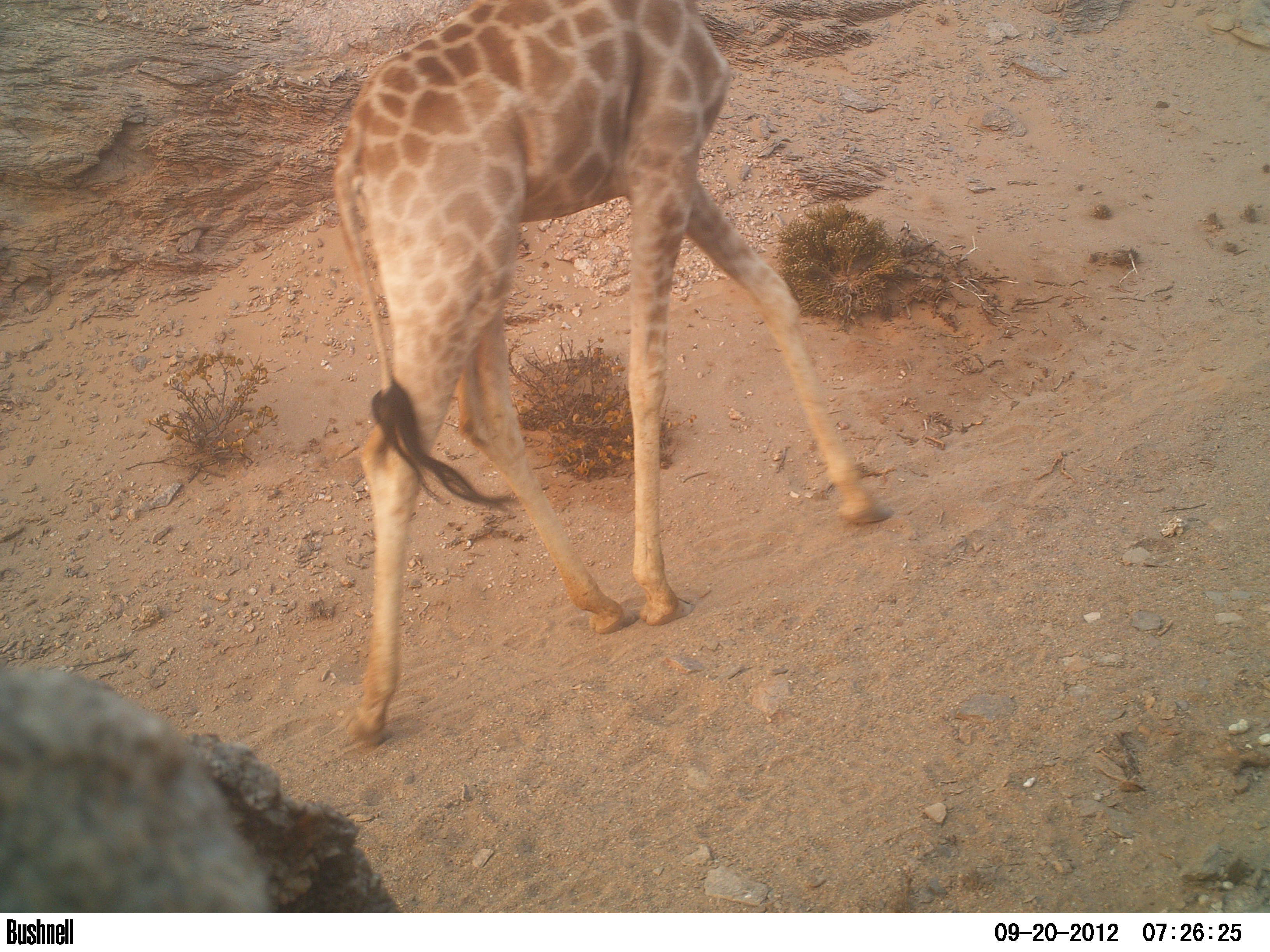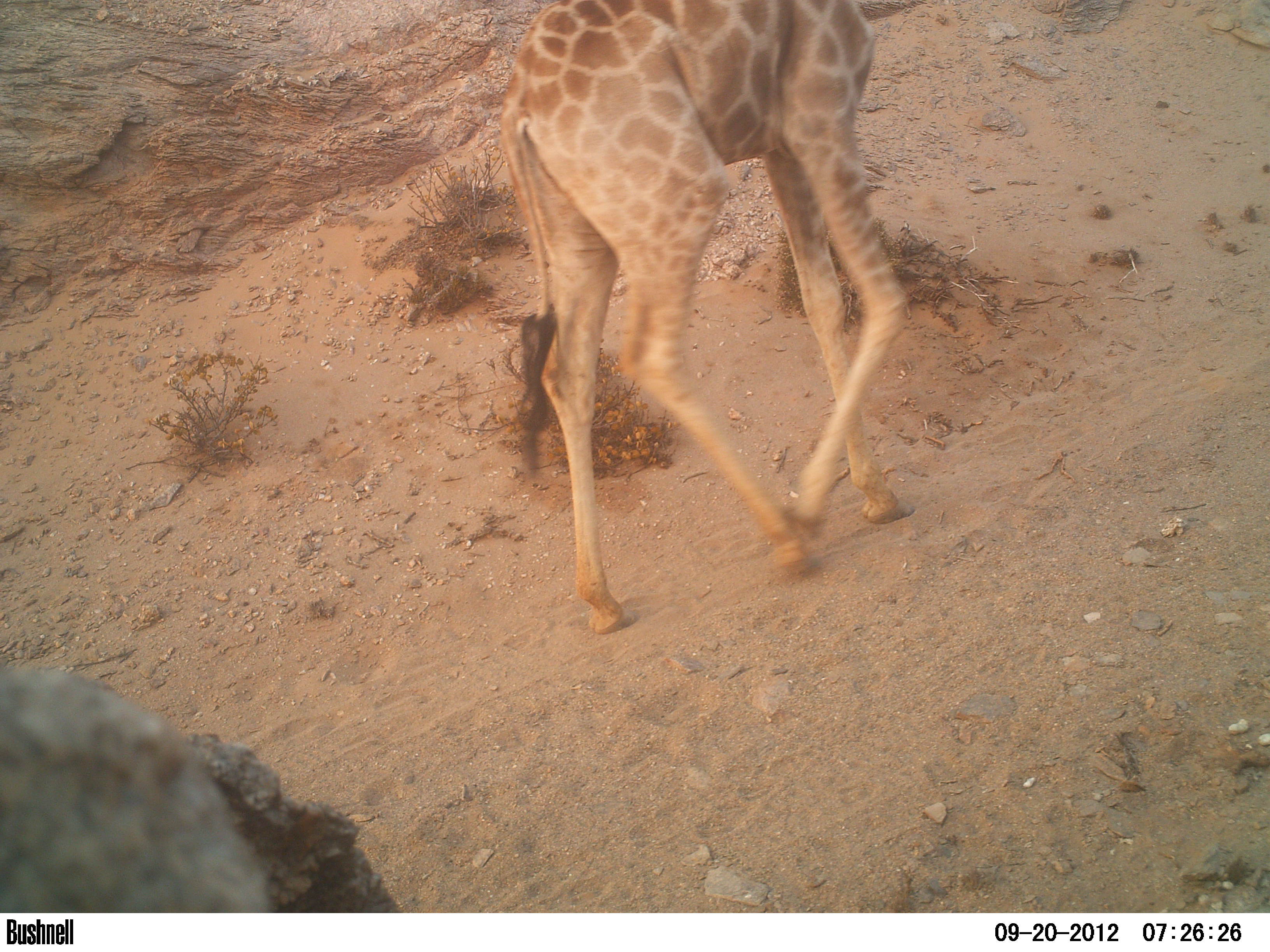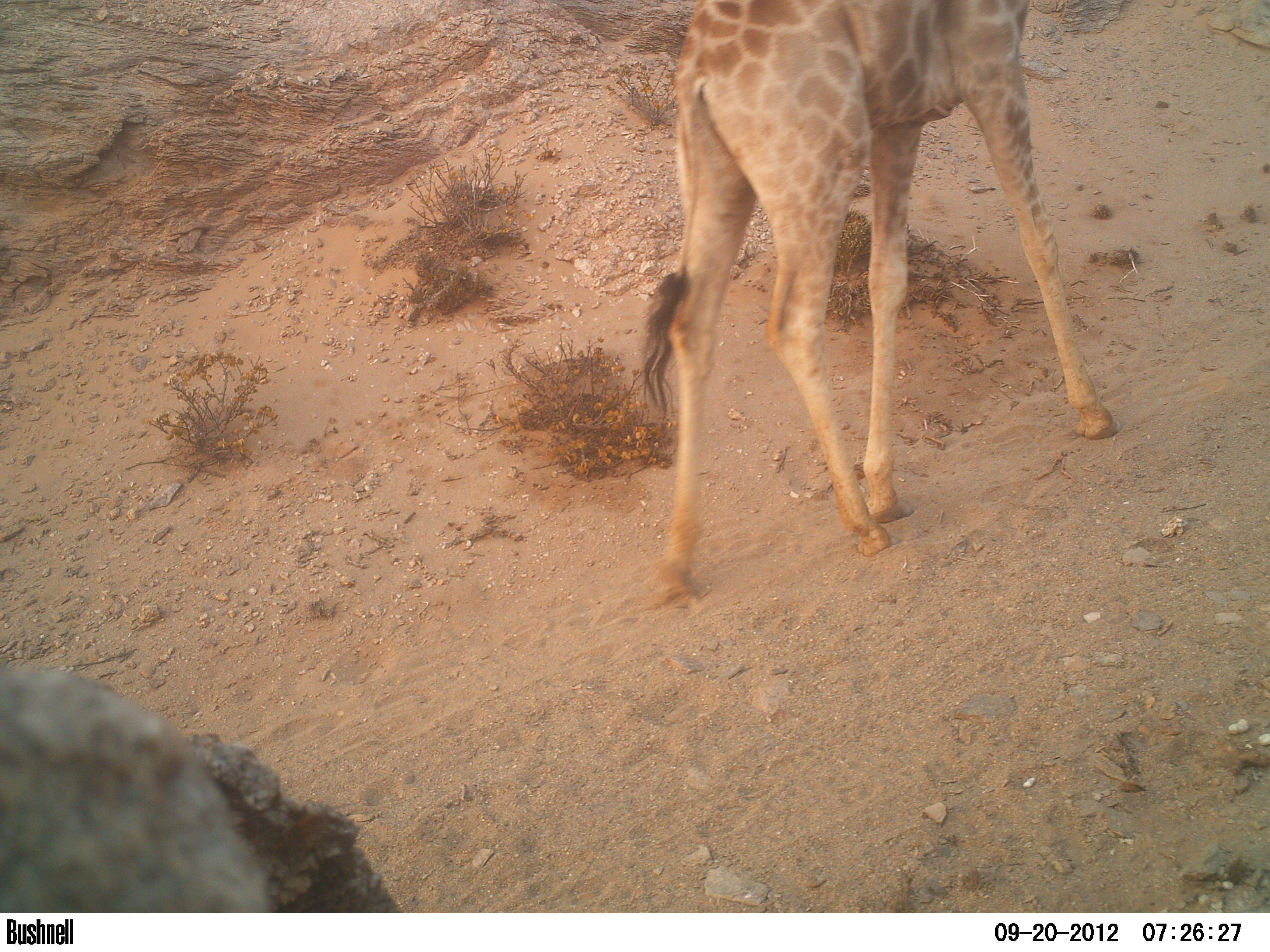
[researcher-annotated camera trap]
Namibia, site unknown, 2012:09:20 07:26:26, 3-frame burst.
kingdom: Animalia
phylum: Chordata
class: Mammalia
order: Artiodactyla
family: Giraffidae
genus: Giraffa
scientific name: Giraffa camelopardalis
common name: giraffe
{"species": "Giraffa camelopardalis (giraffe)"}